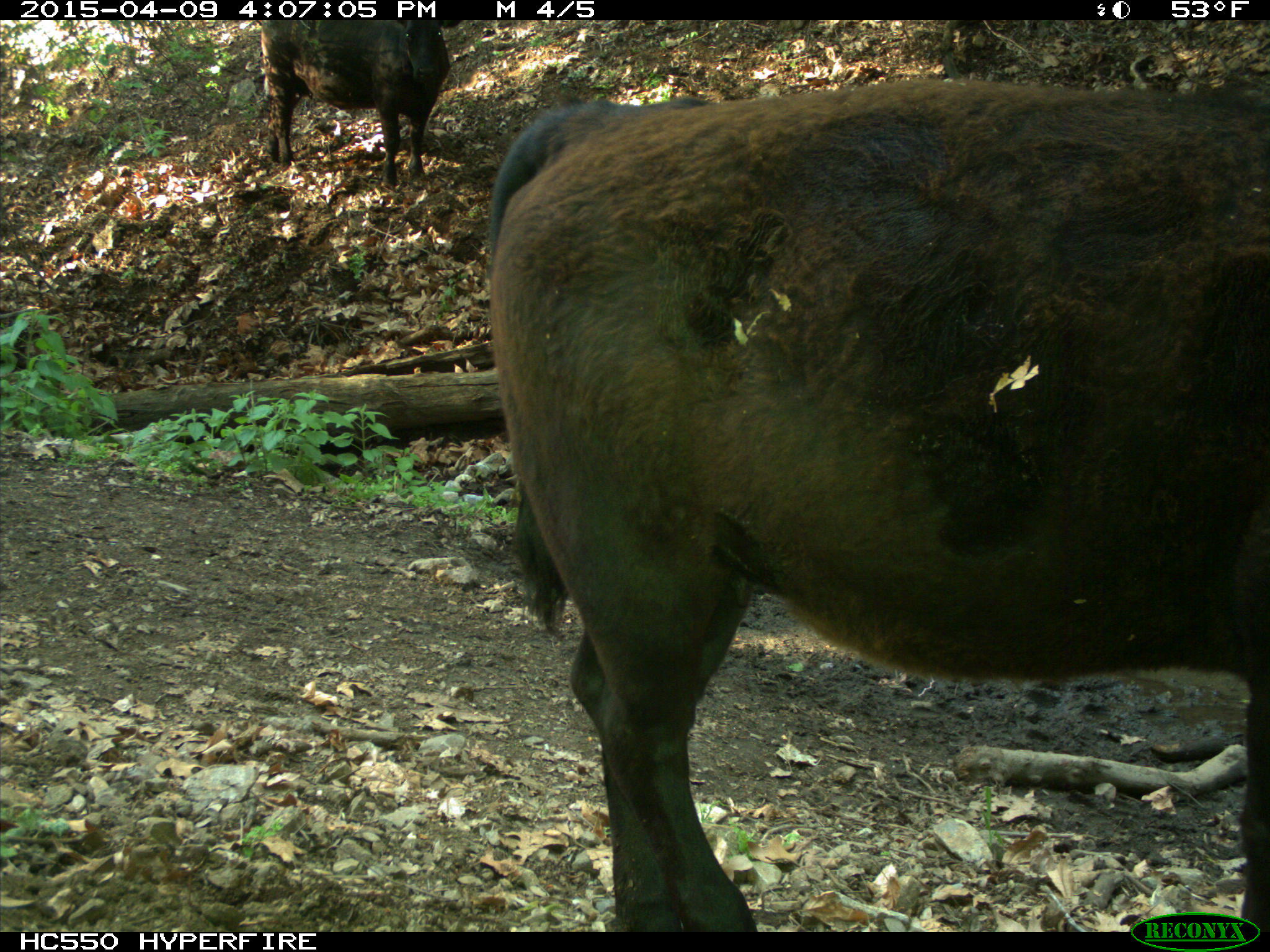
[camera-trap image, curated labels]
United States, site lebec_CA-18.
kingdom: Animalia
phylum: Chordata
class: Mammalia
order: Artiodactyla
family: Bovidae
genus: Bos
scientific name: Bos taurus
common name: domestic cow